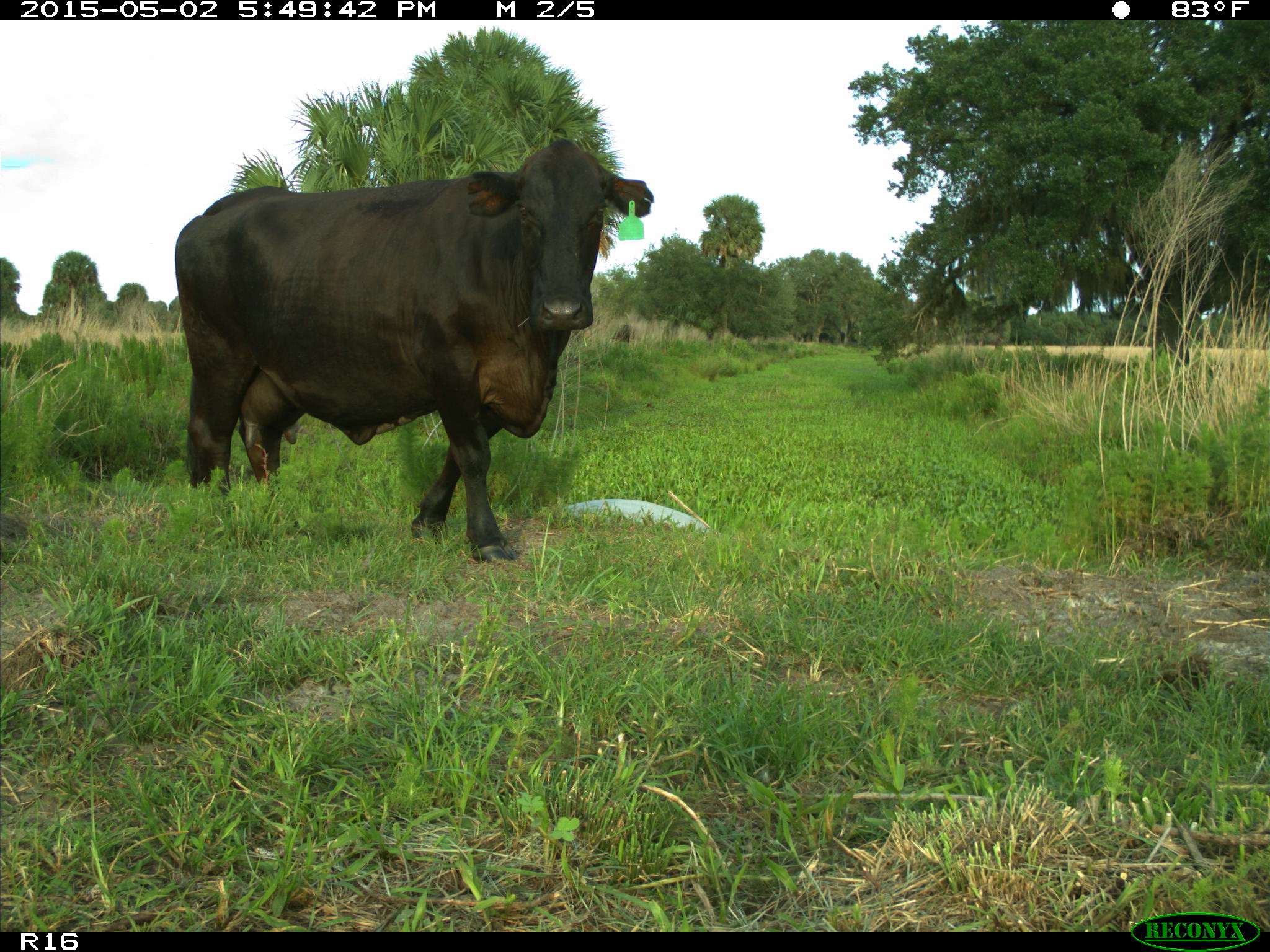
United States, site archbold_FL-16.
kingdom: Animalia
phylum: Chordata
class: Mammalia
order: Artiodactyla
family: Bovidae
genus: Bos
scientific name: Bos taurus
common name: domestic cow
Bos taurus (domestic cow).